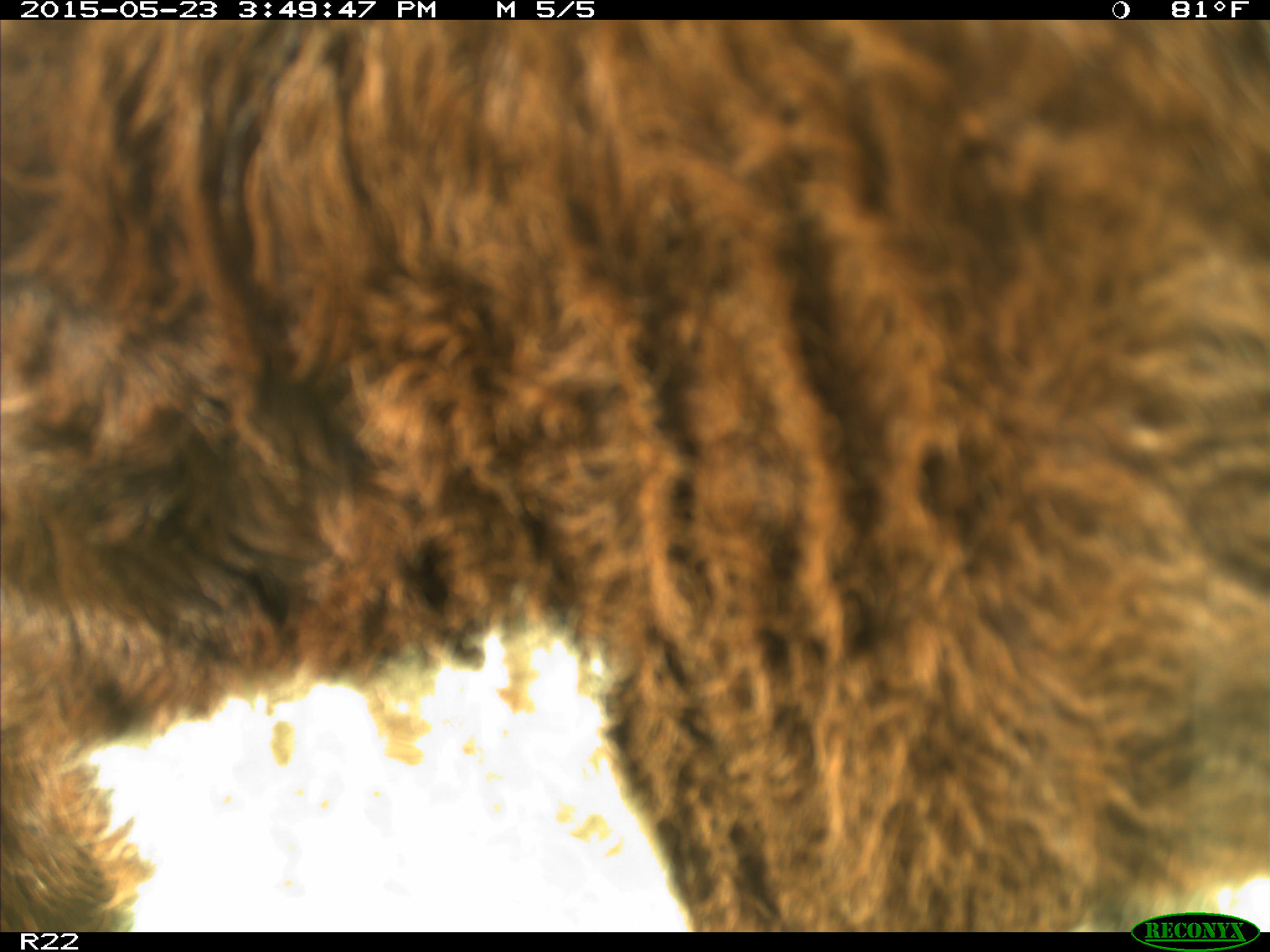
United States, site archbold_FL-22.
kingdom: Animalia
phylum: Chordata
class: Mammalia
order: Artiodactyla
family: Bovidae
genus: Bos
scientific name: Bos taurus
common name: domestic cow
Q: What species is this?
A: Bos taurus (domestic cow).